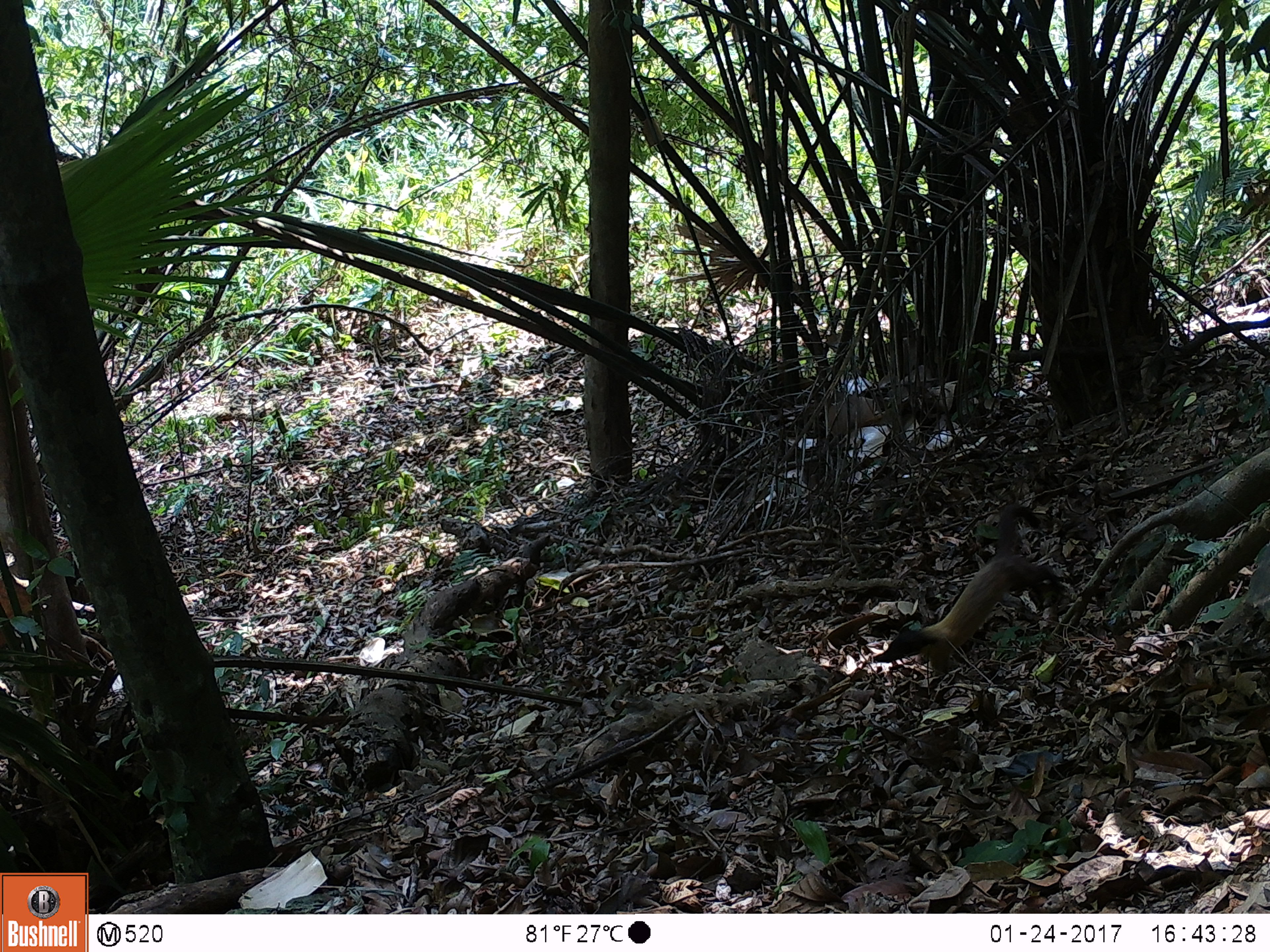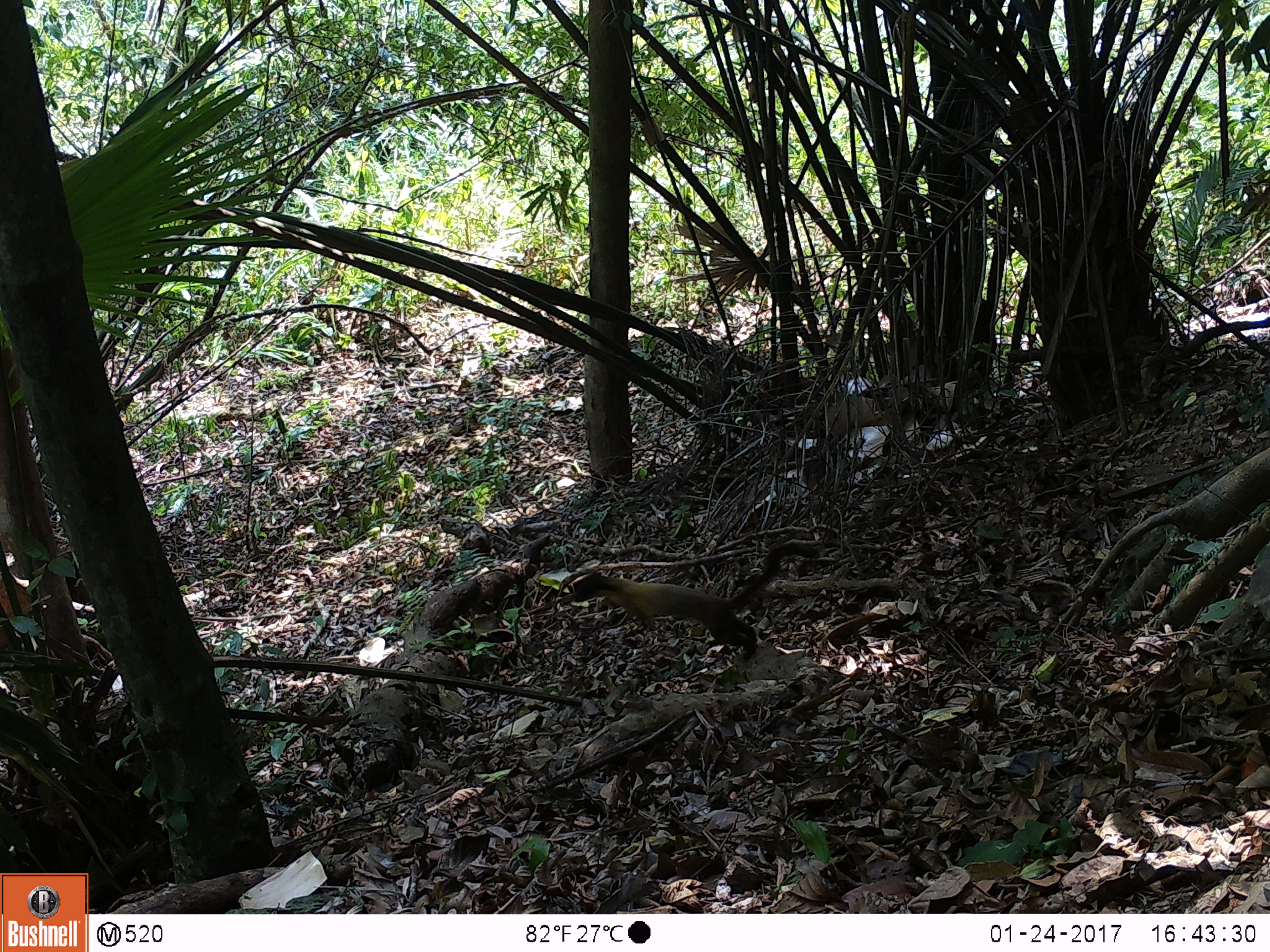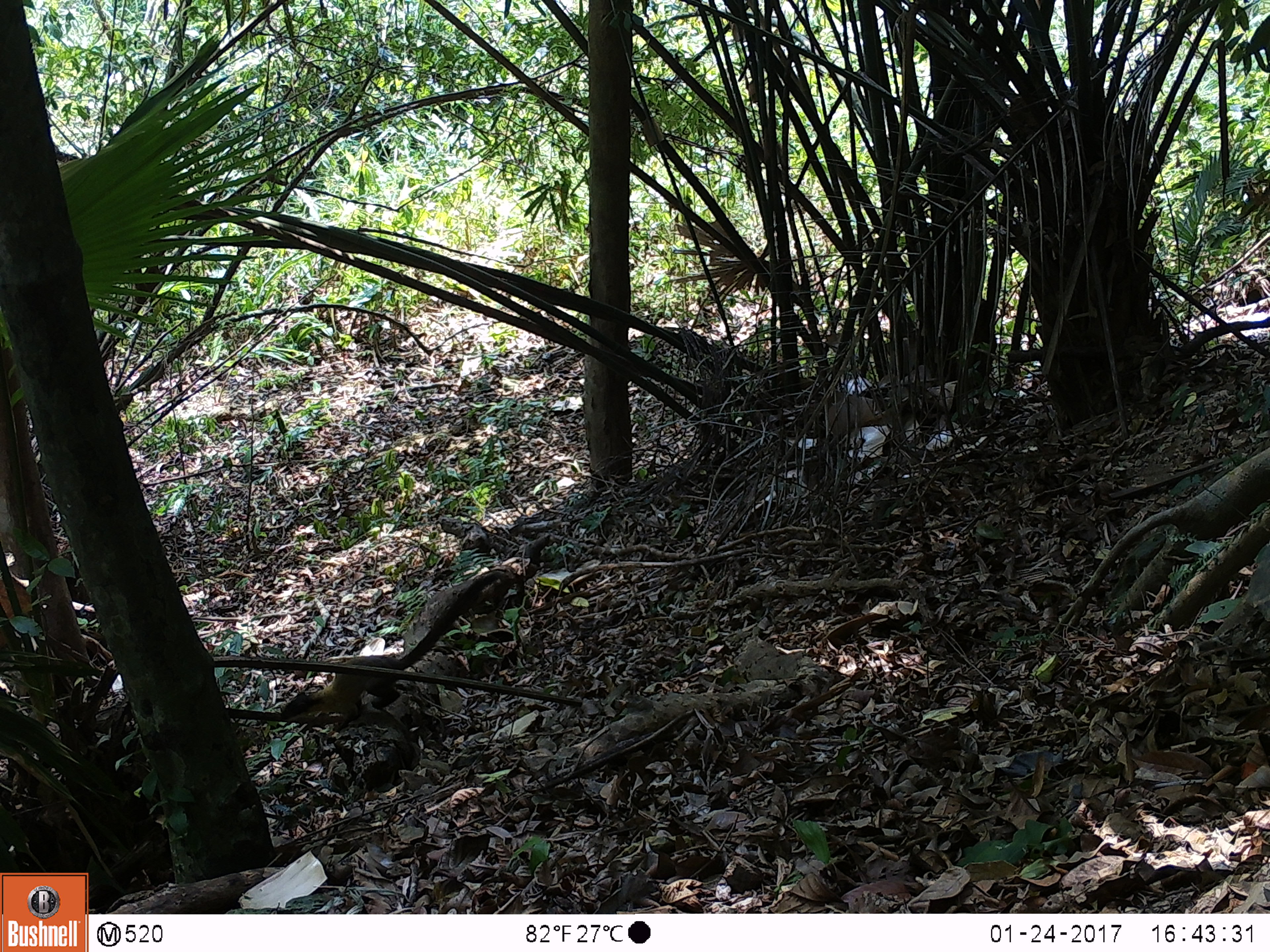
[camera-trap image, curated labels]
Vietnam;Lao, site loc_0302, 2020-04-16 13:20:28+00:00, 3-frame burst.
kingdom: Animalia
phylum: Chordata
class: Mammalia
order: Carnivora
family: Mustelidae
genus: Martes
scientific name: Martes flavigula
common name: yellow-throated marten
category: yellow throated marten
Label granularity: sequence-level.